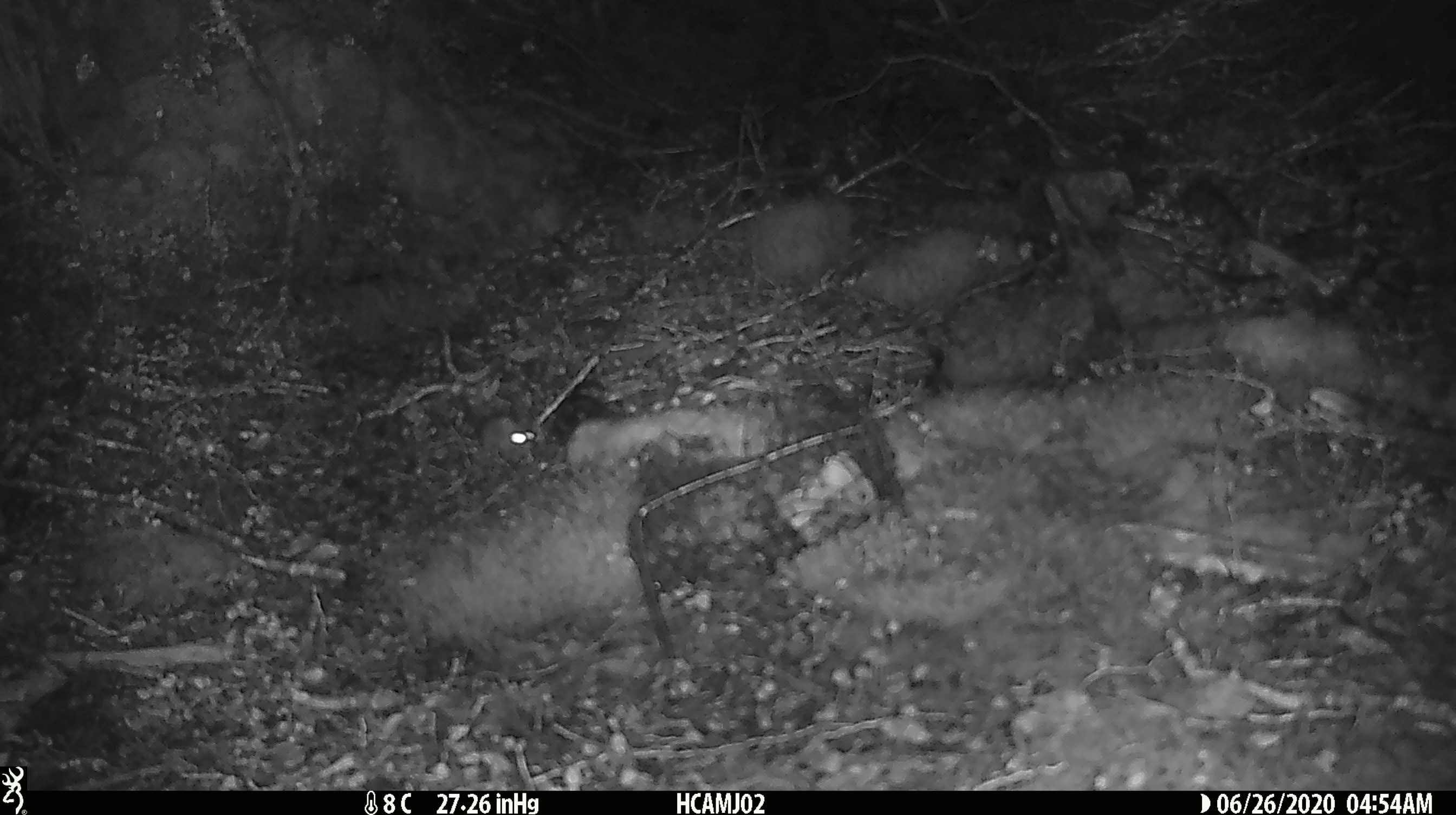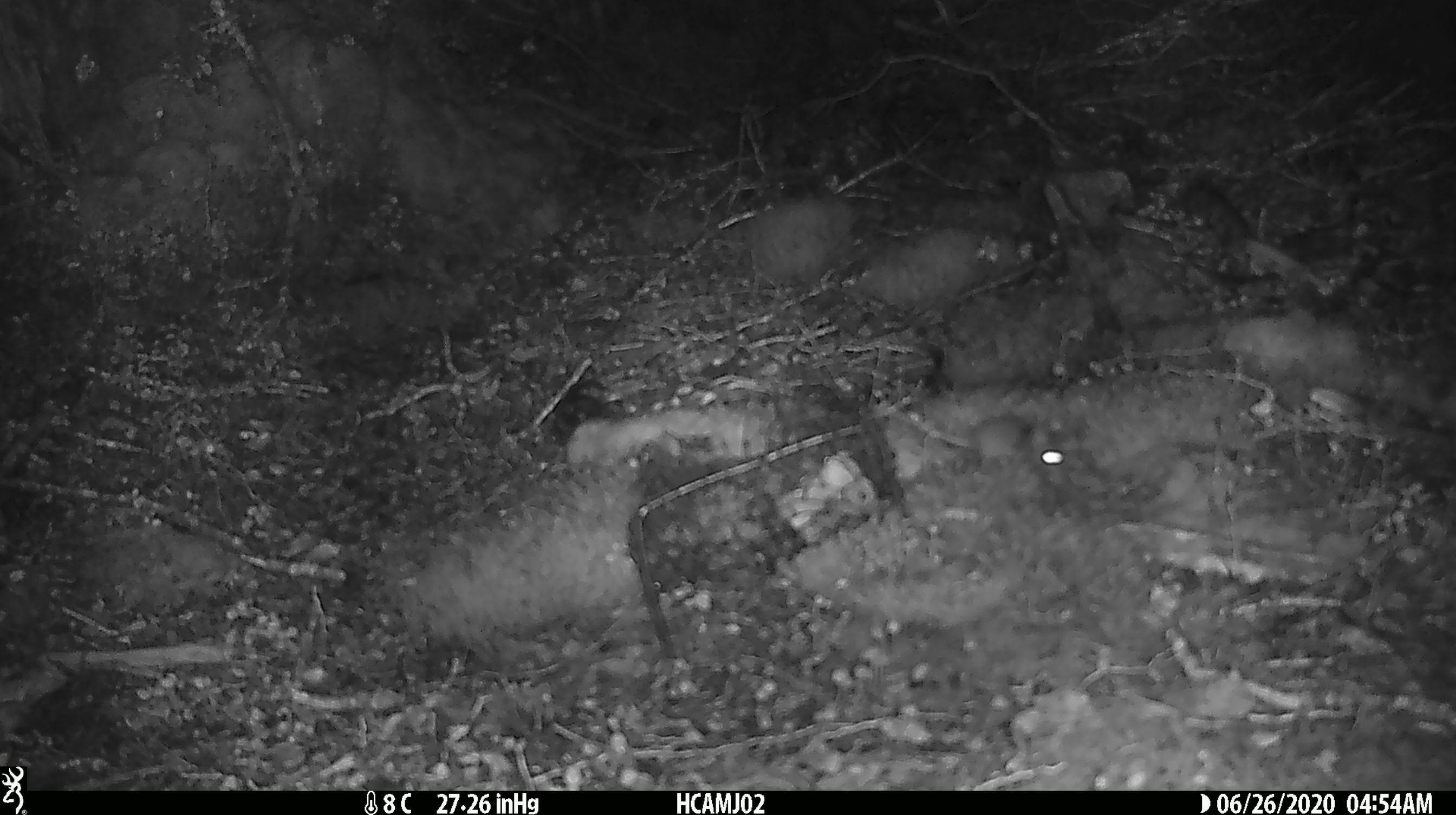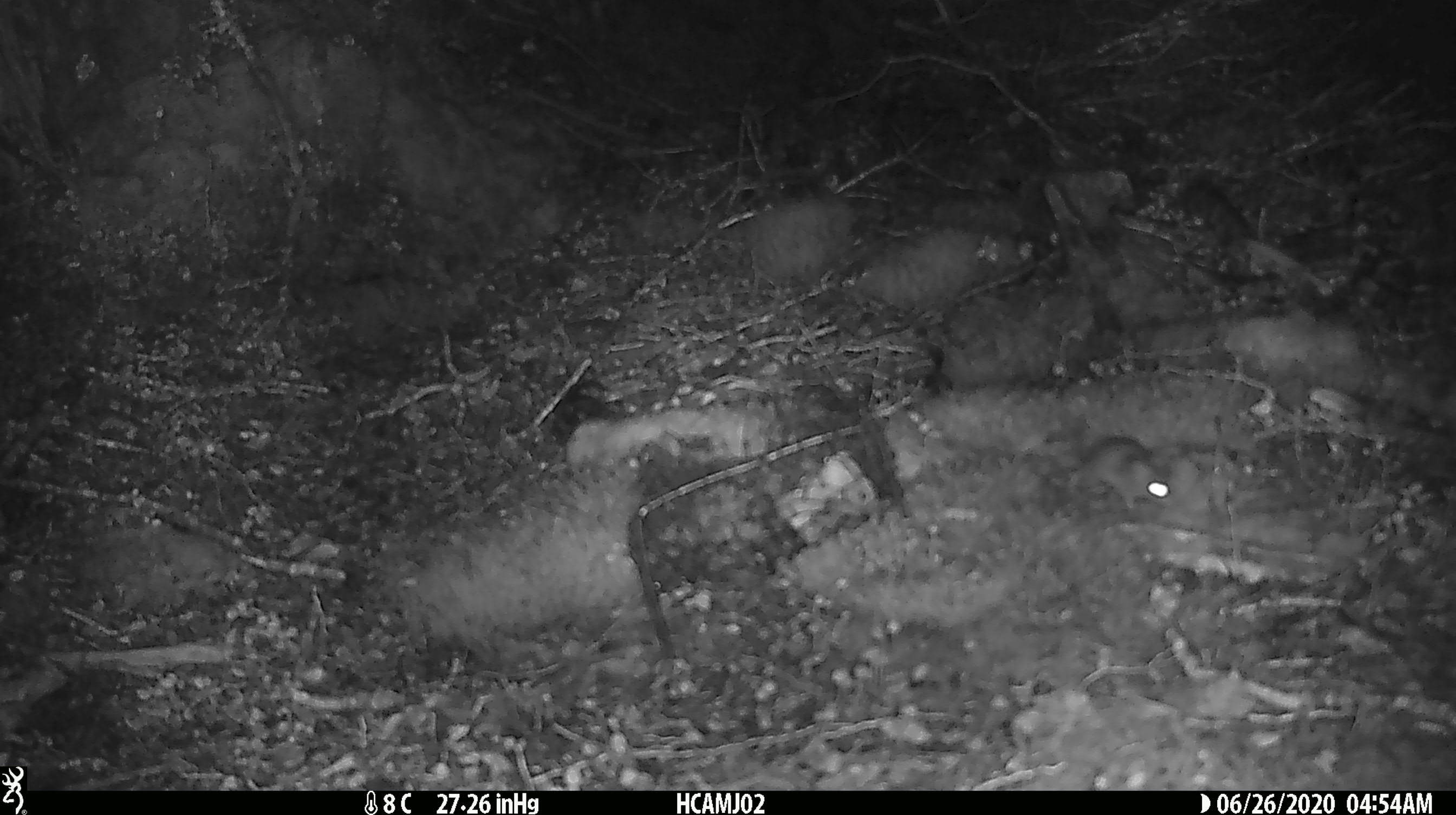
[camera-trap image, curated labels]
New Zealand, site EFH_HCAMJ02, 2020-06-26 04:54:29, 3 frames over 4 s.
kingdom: Animalia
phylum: Chordata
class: Mammalia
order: Rodentia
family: Muridae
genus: Mus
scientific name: Mus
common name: mouse